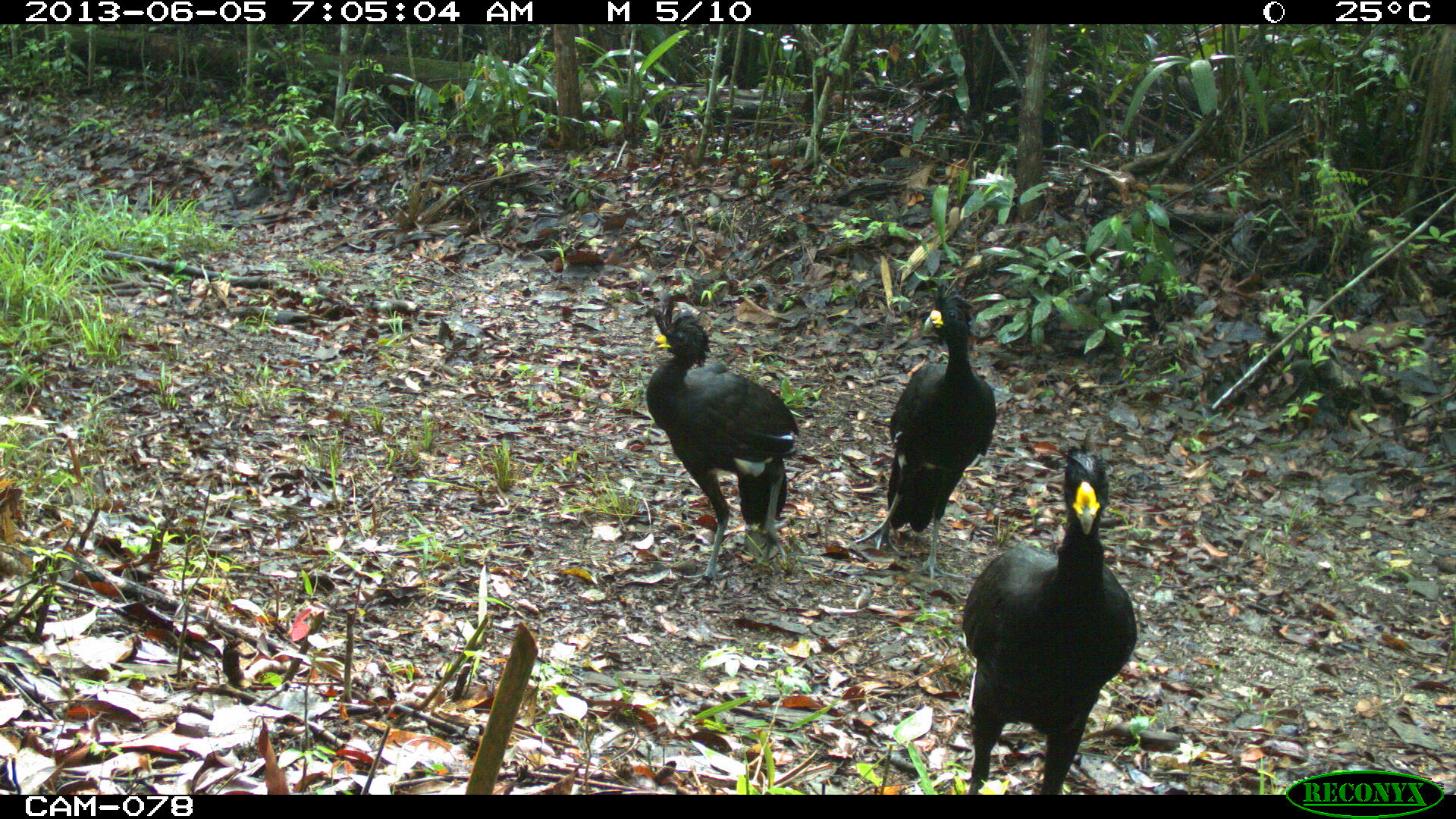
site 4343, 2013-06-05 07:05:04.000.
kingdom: Animalia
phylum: Chordata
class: Aves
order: Galliformes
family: Cracidae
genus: Crax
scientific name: Crax rubra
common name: great curassow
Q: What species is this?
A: Crax rubra (great curassow).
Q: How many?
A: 3.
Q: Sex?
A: Male.